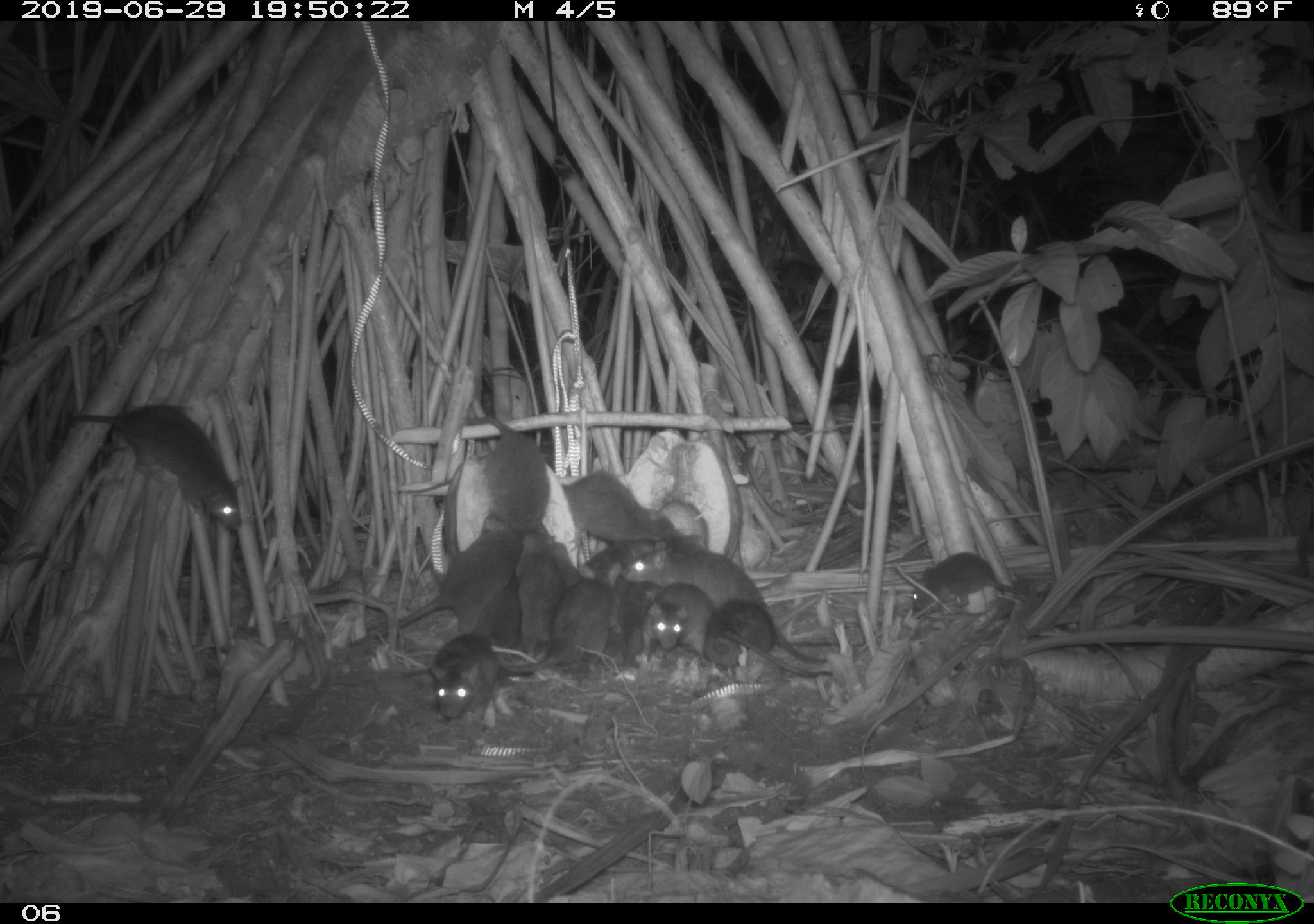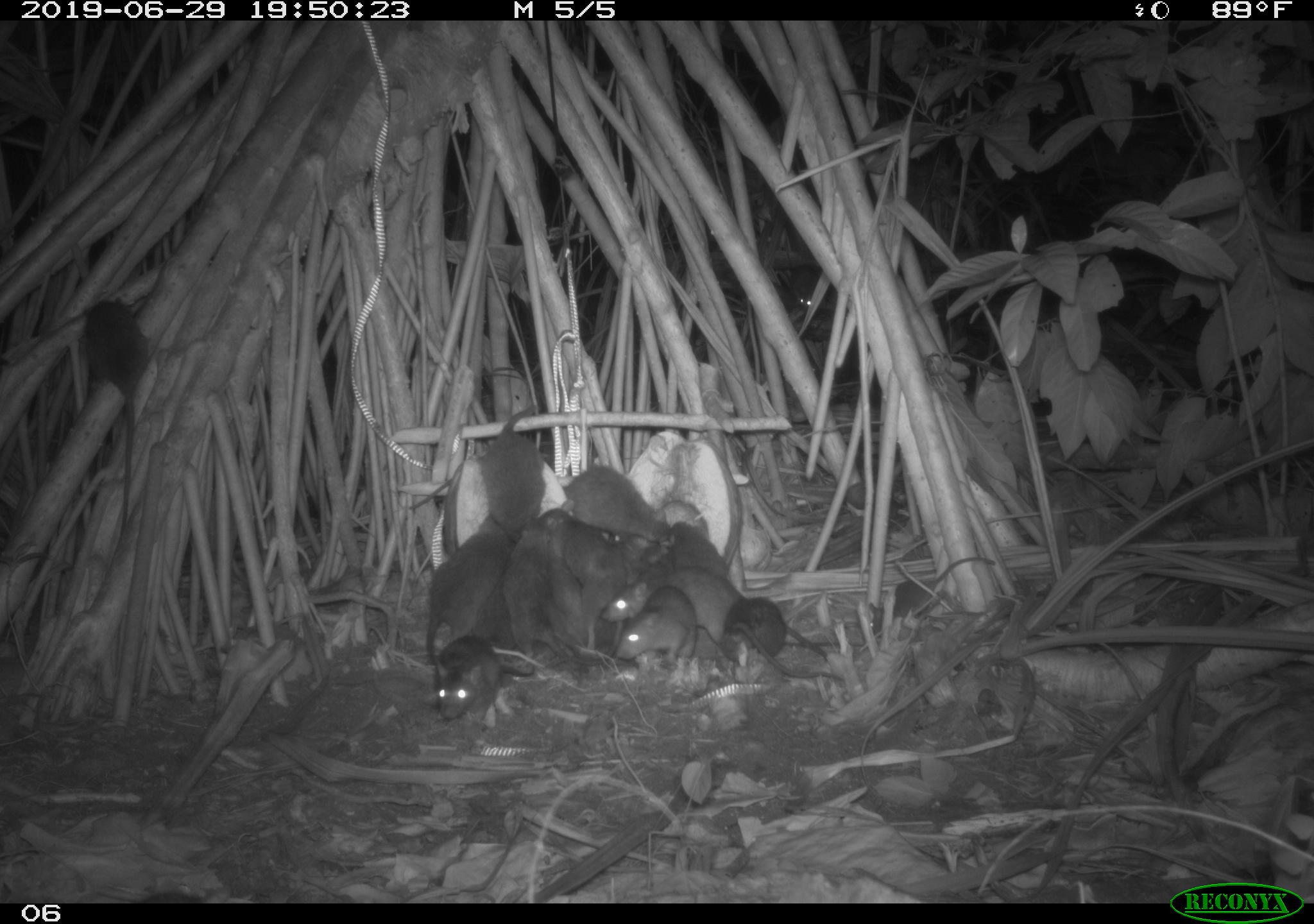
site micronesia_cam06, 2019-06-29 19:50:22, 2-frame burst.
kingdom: Animalia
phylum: Chordata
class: Mammalia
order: Rodentia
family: Muridae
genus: Rattus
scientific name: Rattus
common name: rat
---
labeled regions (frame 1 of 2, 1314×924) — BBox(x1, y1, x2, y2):
rat: BBox(617, 538, 831, 664); BBox(68, 395, 250, 534); BBox(345, 526, 523, 646); BBox(511, 554, 622, 679); BBox(462, 411, 555, 544); BBox(697, 595, 837, 682); BBox(393, 629, 509, 722); BBox(506, 531, 585, 665); BBox(558, 470, 681, 555); BBox(903, 549, 1051, 619); BBox(596, 538, 664, 667); BBox(637, 576, 720, 662); BBox(464, 562, 526, 646)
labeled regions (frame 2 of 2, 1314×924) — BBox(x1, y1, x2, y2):
rat: BBox(610, 567, 841, 693); BBox(667, 518, 841, 674); BBox(75, 289, 154, 556); BBox(540, 498, 644, 667); BBox(418, 515, 509, 674); BBox(477, 403, 556, 542); BBox(425, 629, 536, 726); BBox(553, 457, 669, 542); BBox(510, 521, 568, 669); BBox(470, 539, 529, 679); BBox(543, 536, 606, 660); BBox(612, 586, 701, 664); BBox(727, 592, 792, 655); BBox(616, 531, 667, 593)